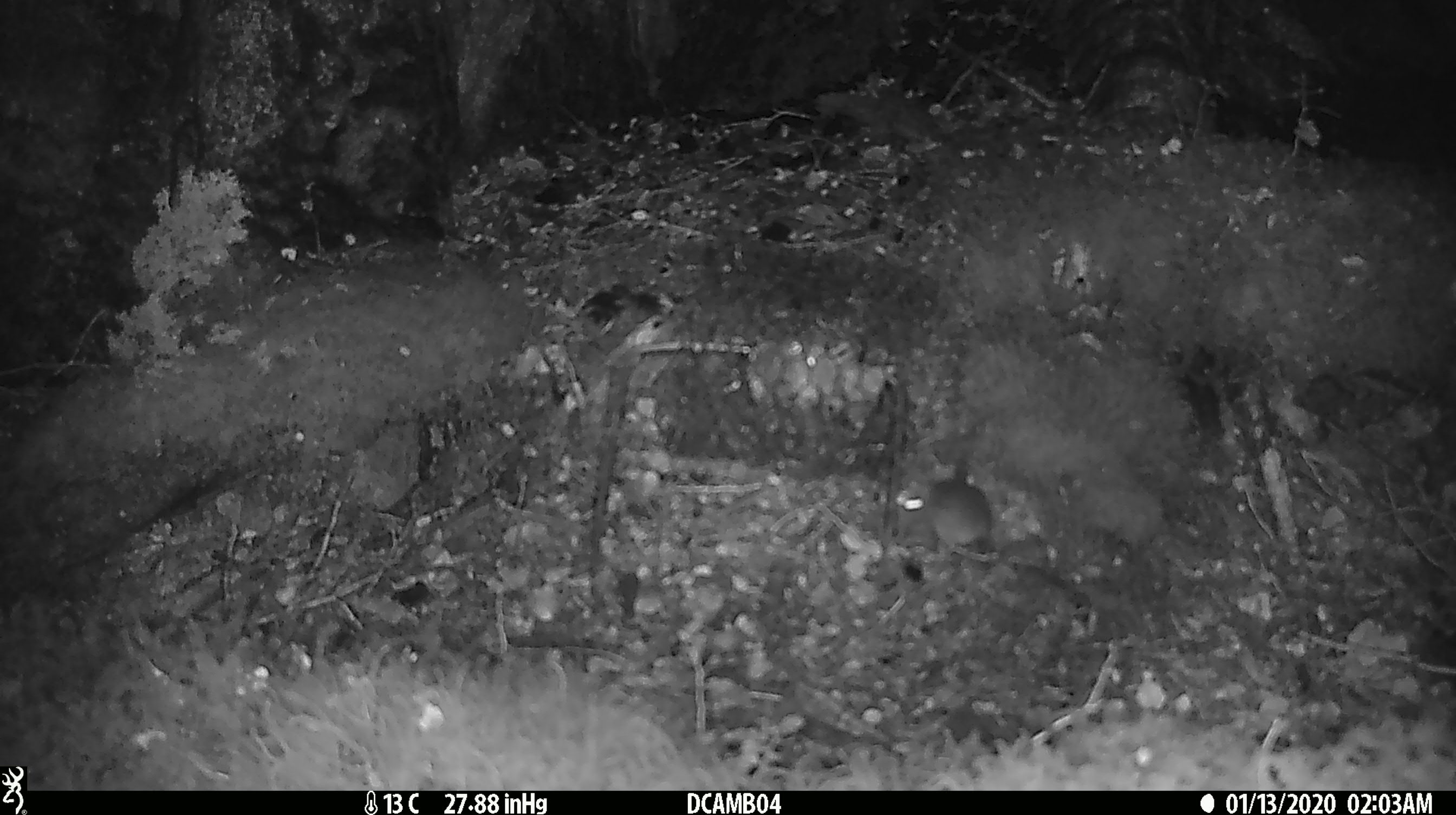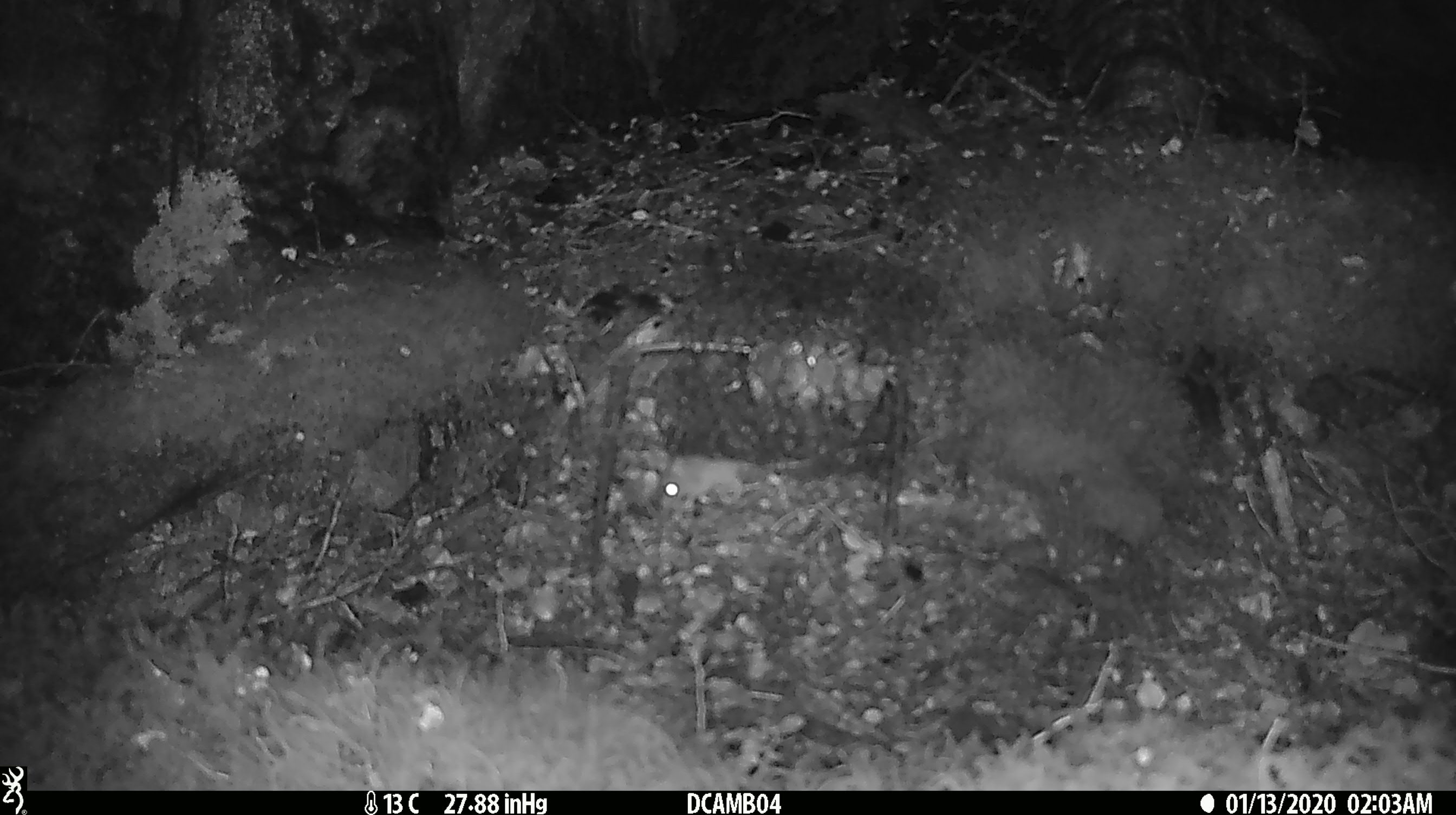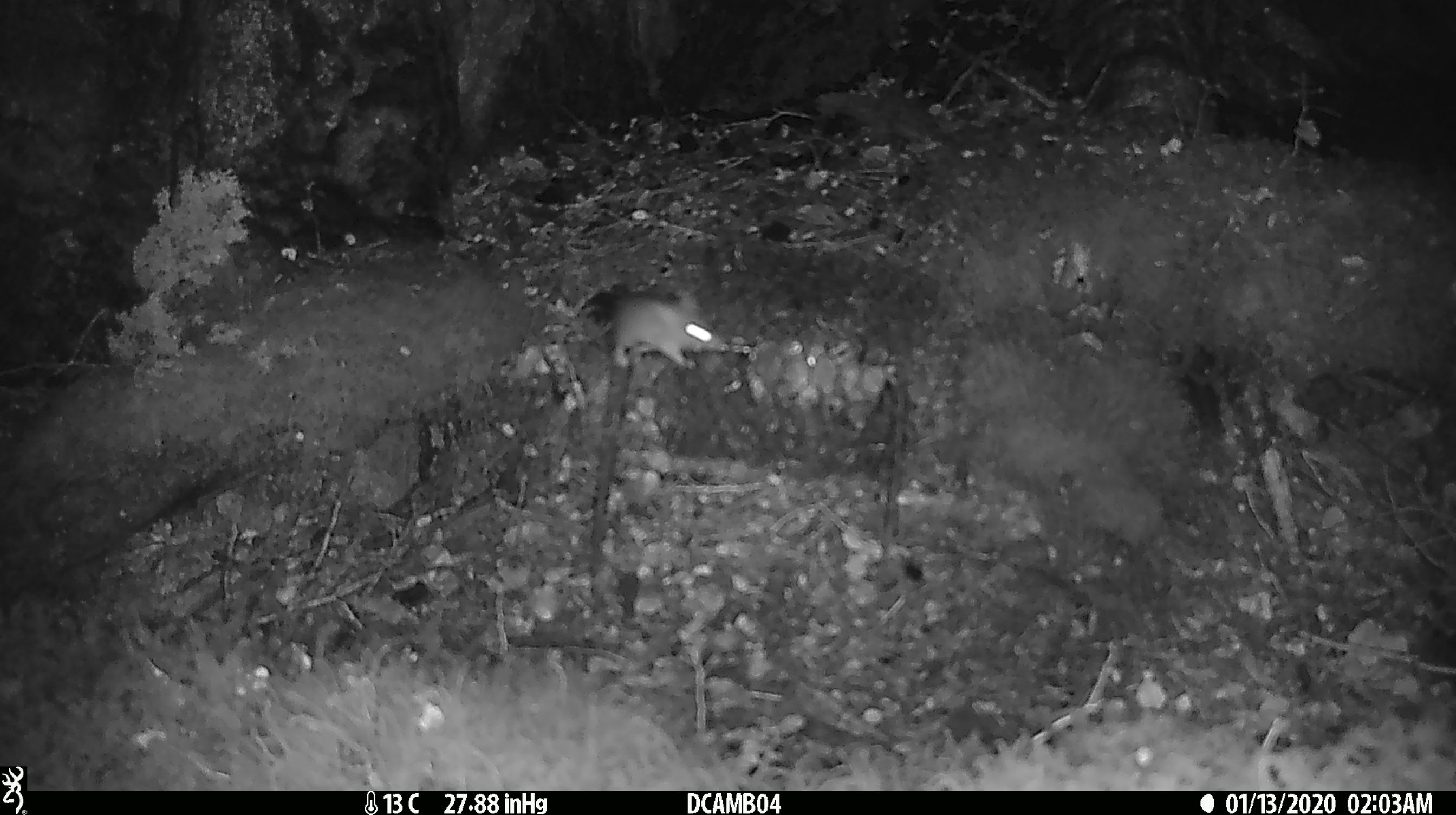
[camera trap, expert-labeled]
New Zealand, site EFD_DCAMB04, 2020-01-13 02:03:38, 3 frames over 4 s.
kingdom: Animalia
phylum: Chordata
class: Mammalia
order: Rodentia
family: Muridae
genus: Mus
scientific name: Mus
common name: mouse